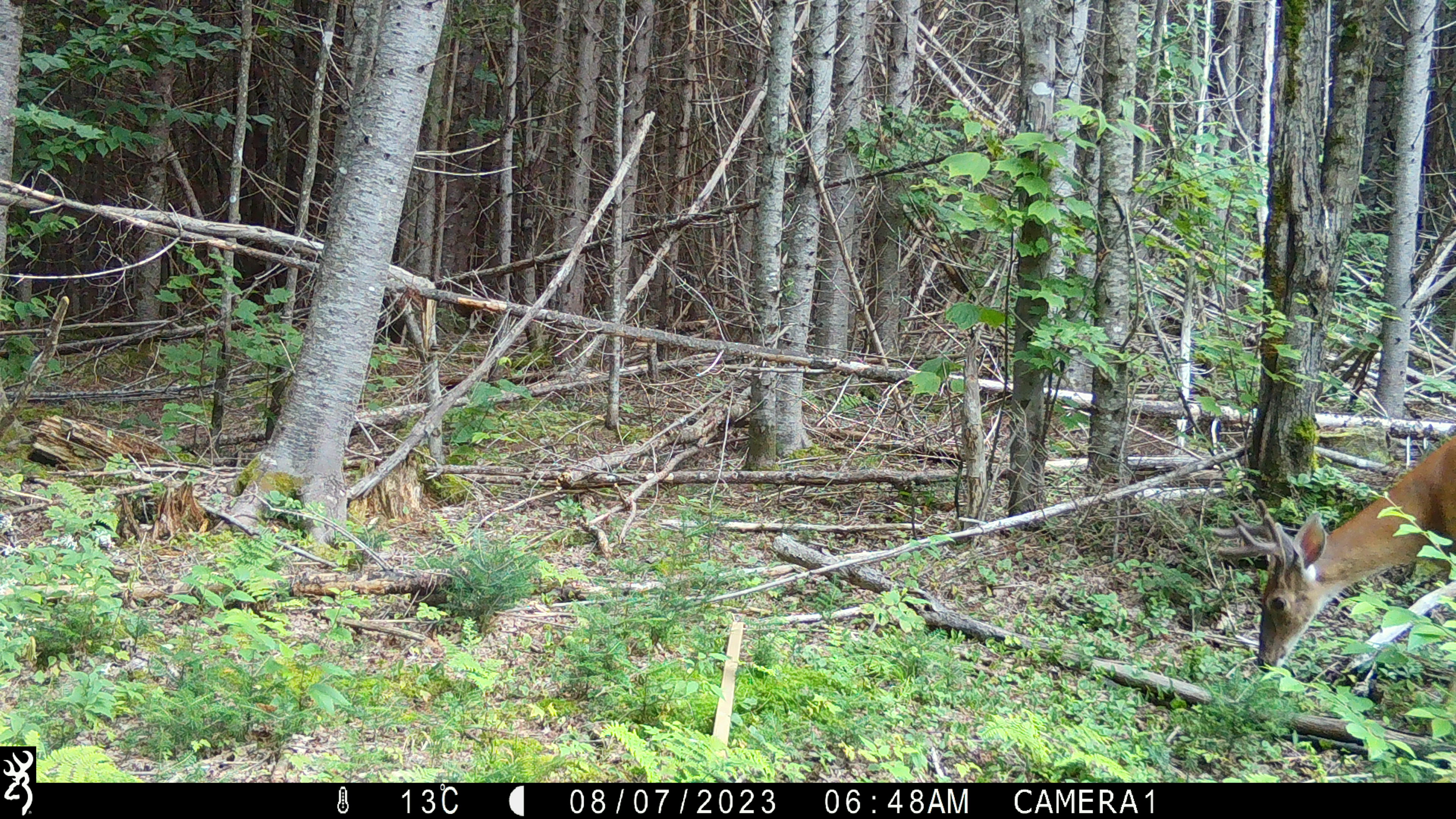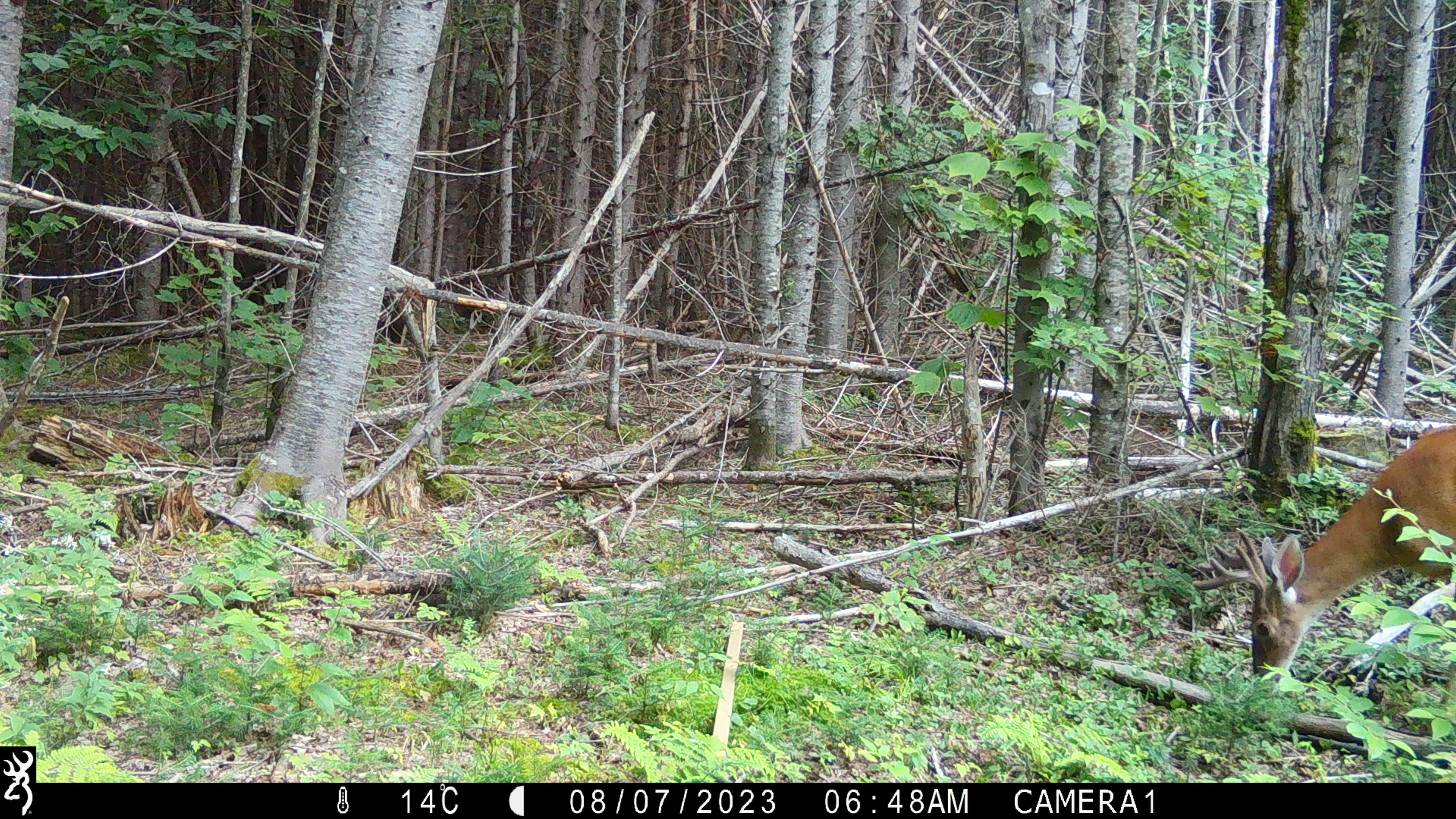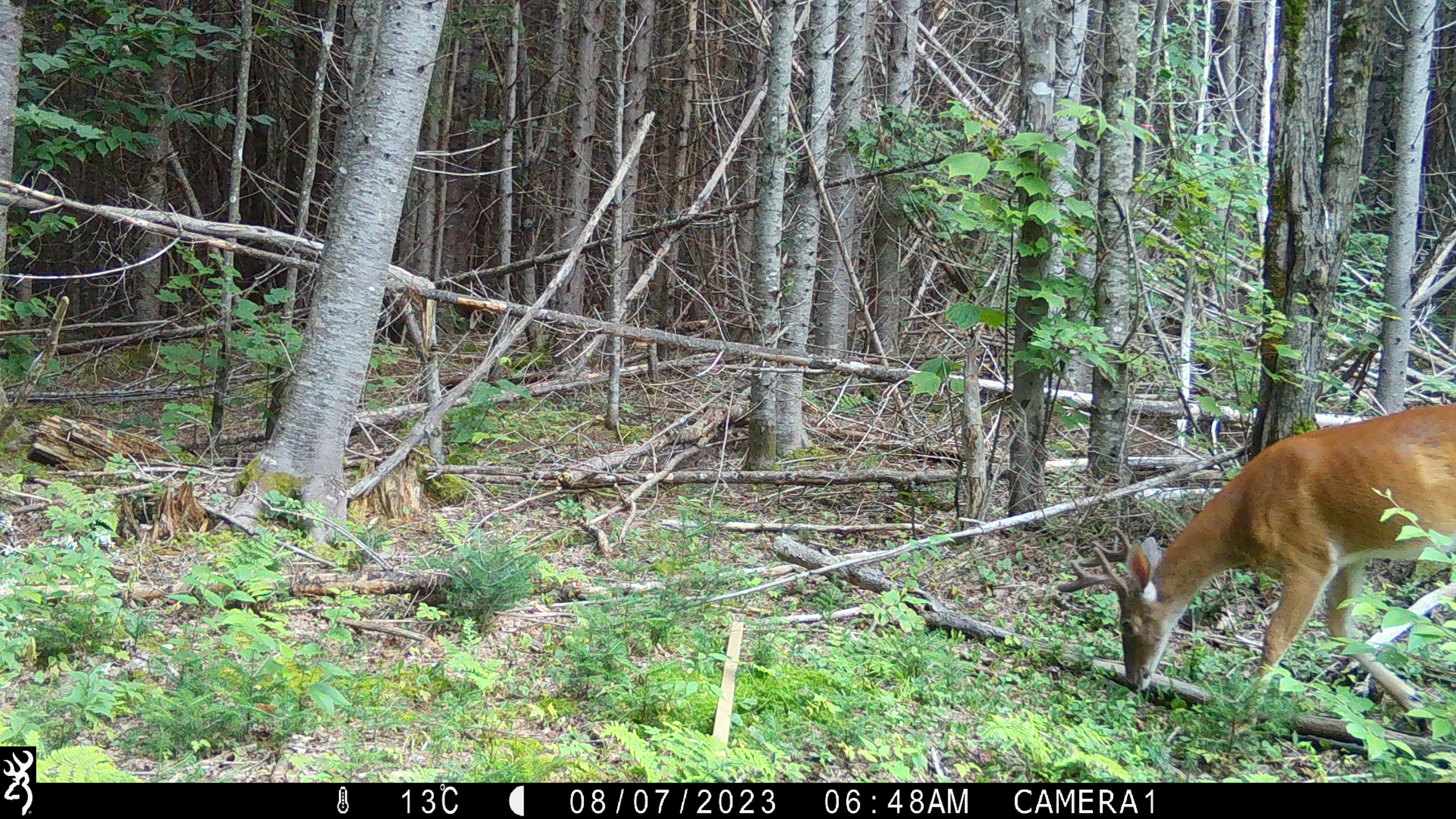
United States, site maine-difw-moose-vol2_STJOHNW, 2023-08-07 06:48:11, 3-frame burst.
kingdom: Animalia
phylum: Chordata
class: Mammalia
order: Artiodactyla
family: Cervidae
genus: Odocoileus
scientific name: Odocoileus virginianus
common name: white-tailed deer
White-tailed deer (Odocoileus virginianus).